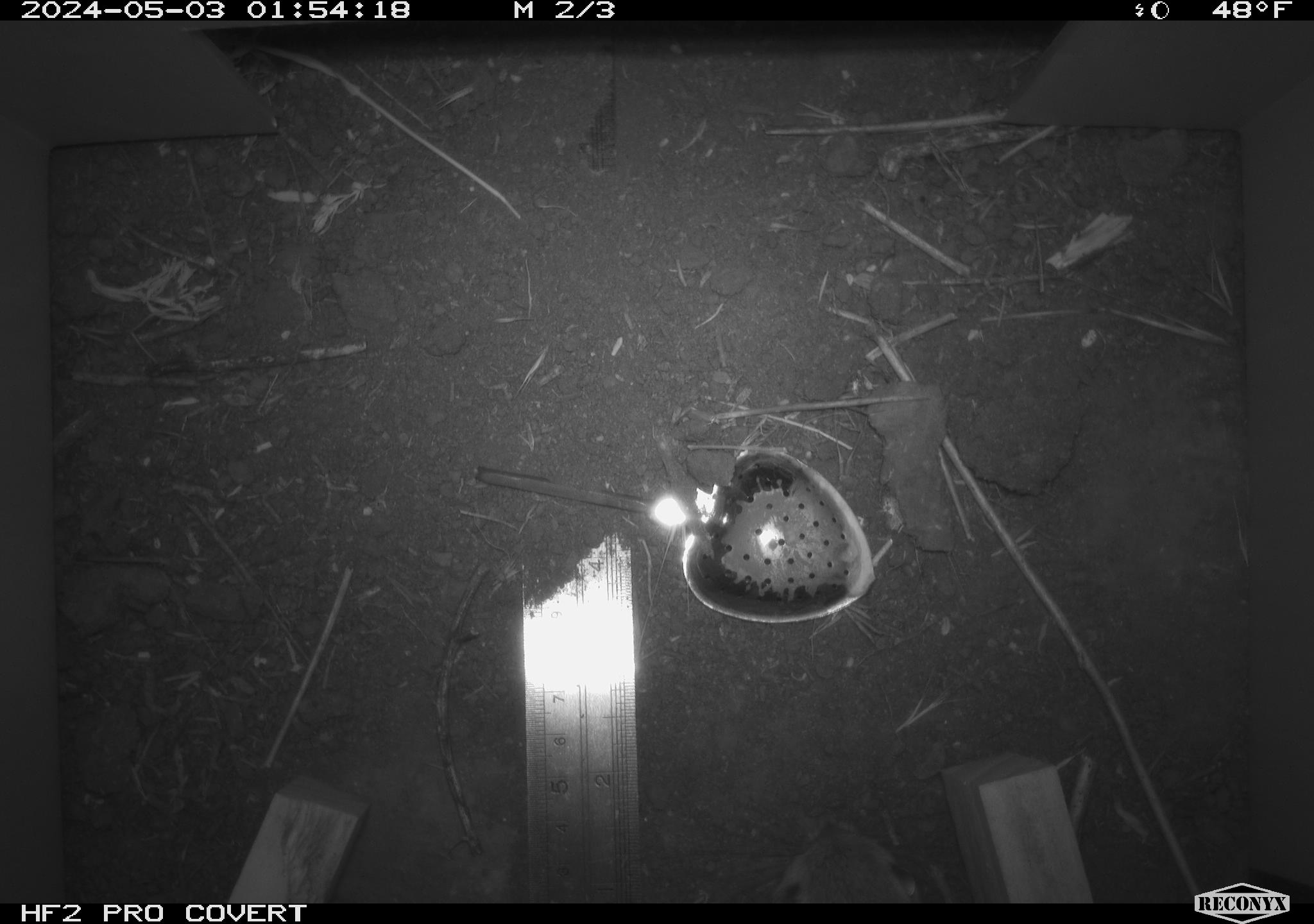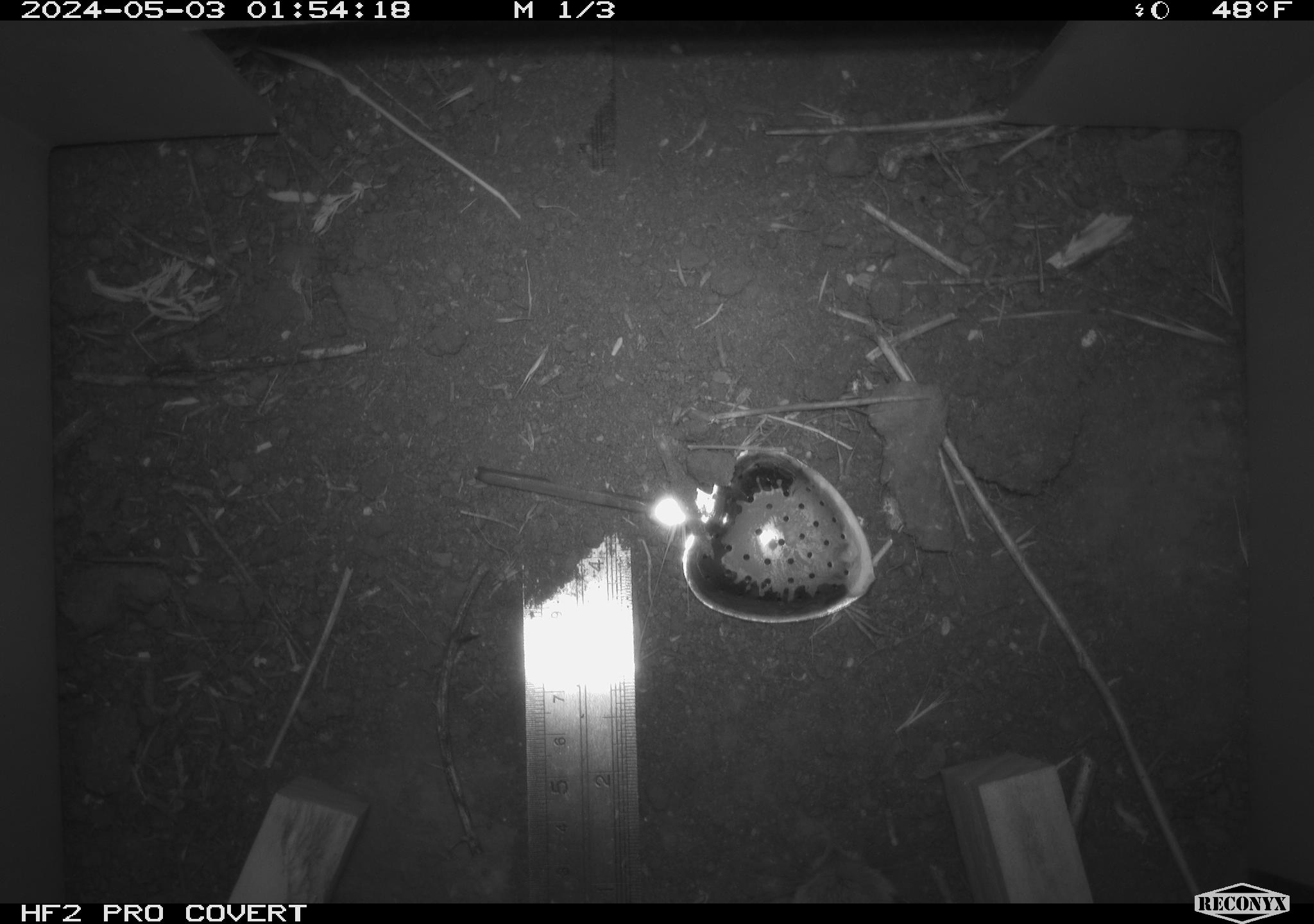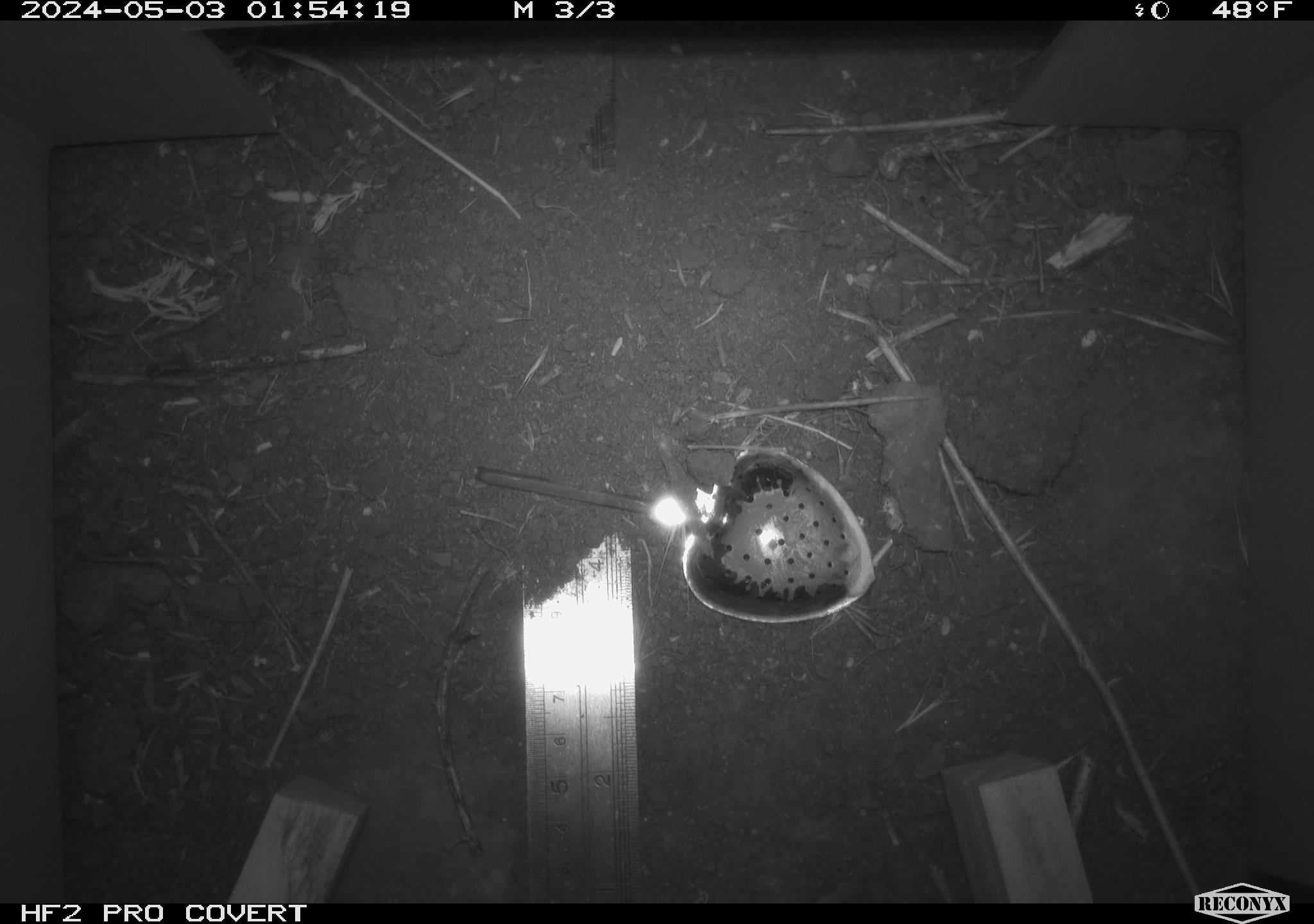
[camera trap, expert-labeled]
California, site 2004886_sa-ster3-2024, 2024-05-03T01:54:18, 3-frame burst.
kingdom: Animalia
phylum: Chordata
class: Mammalia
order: Rodentia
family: Heteromyidae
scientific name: Heteromyidae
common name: kangaroo rats and pocket mice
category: heteromyidae family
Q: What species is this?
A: Heteromyidae family (kangaroo rats and pocket mice) (Heteromyidae).